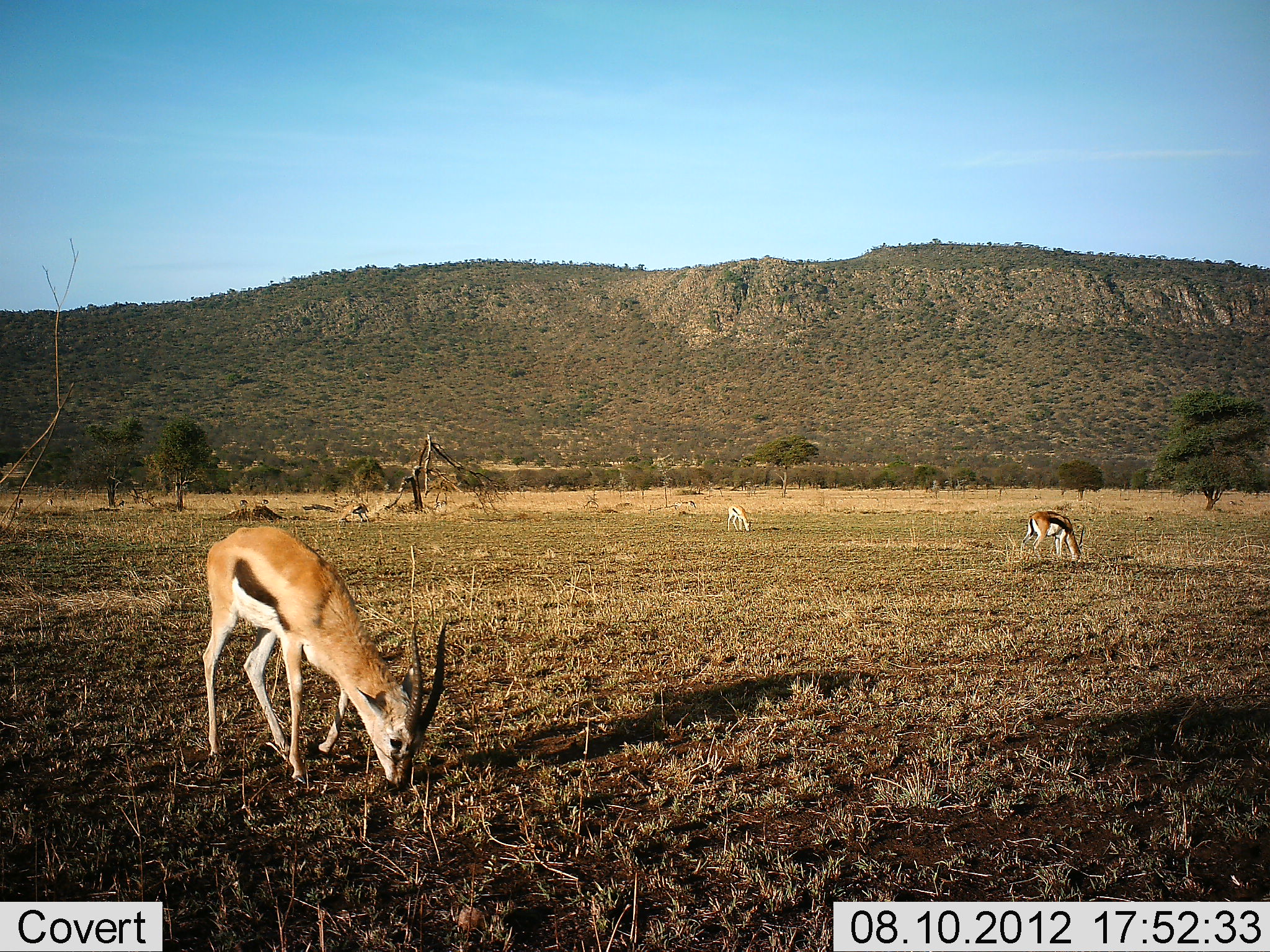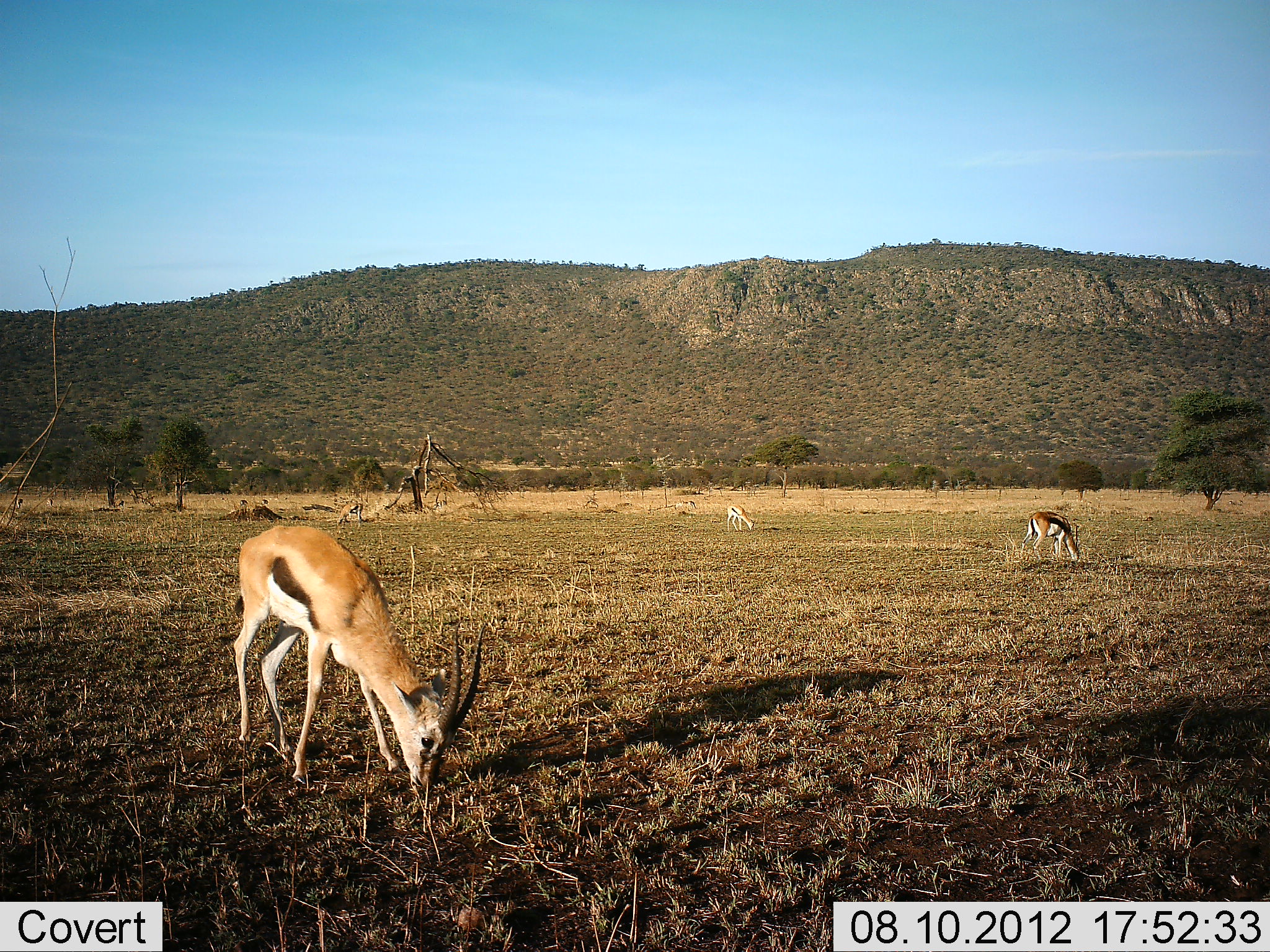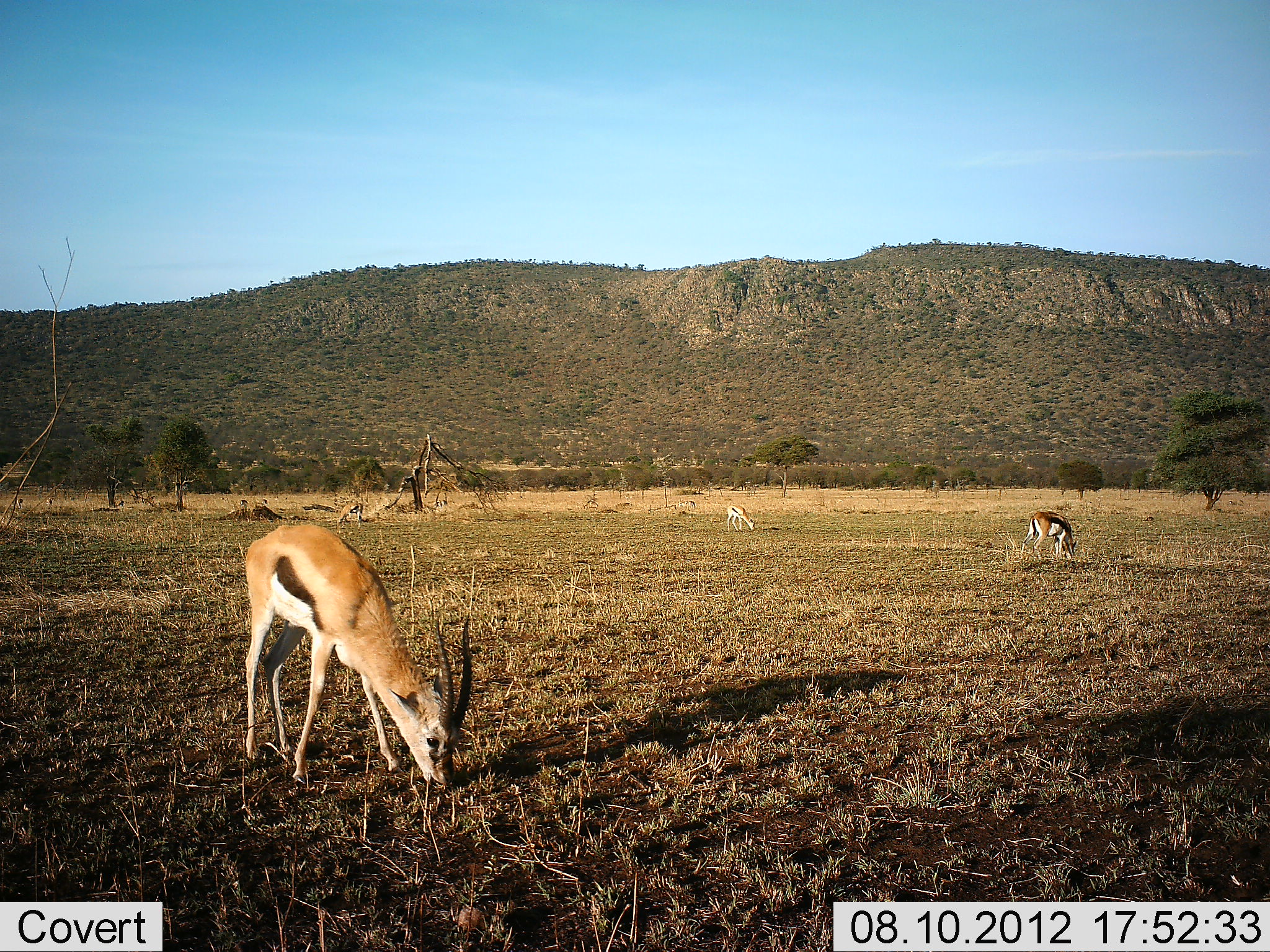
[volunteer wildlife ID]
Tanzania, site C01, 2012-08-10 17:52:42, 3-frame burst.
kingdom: Animalia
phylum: Chordata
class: Mammalia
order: Artiodactyla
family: Bovidae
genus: Eudorcas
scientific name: Eudorcas thomsonii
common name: thomson's gazelle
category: gazellethomsons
Gazellethomsons (thomson's gazelle) (Eudorcas thomsonii), count 4. Behavior (volunteer vote fractions): standing 20%, resting 0%, moving 10%, interacting 0%. Young present (vote fraction): 0%. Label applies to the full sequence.